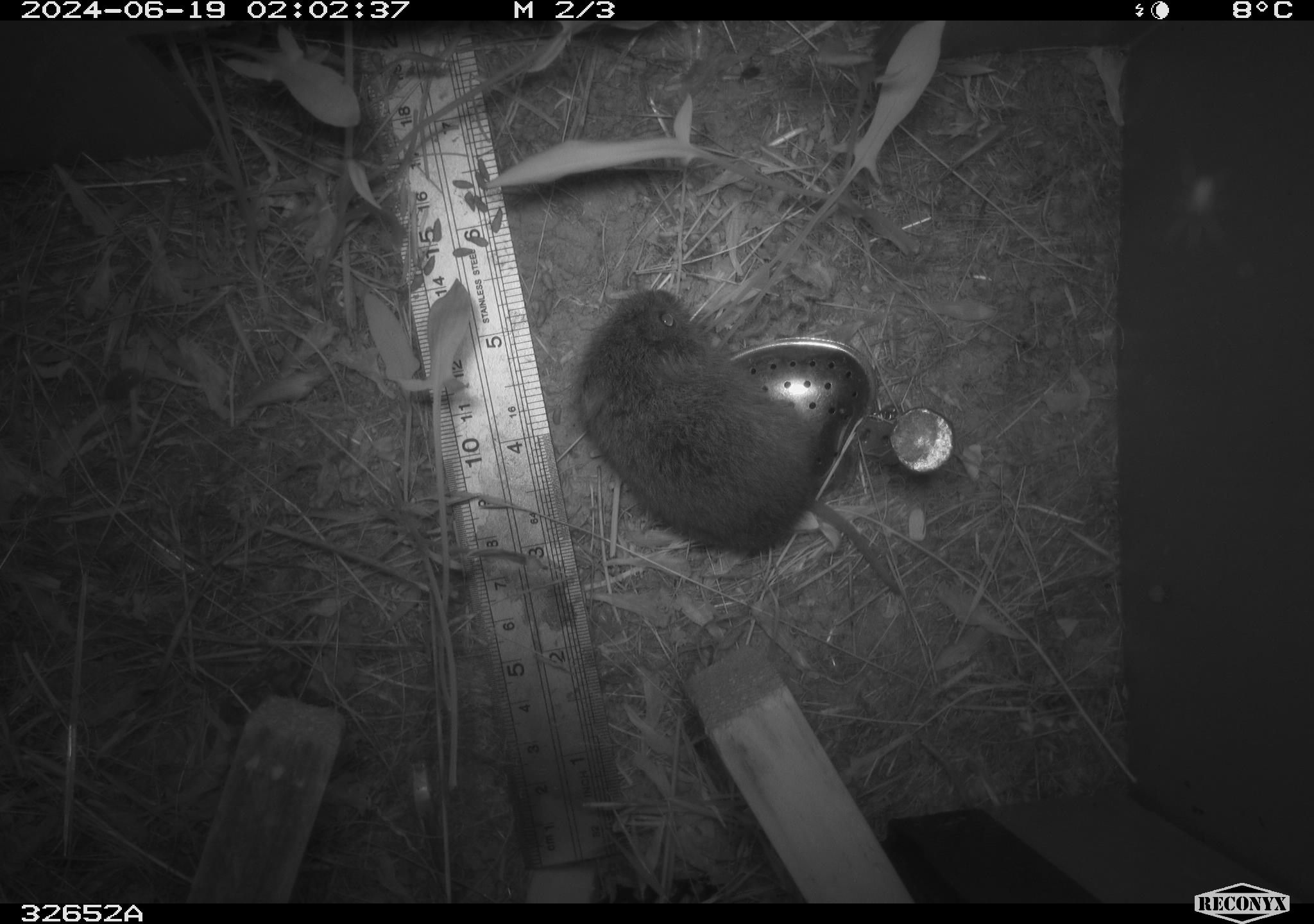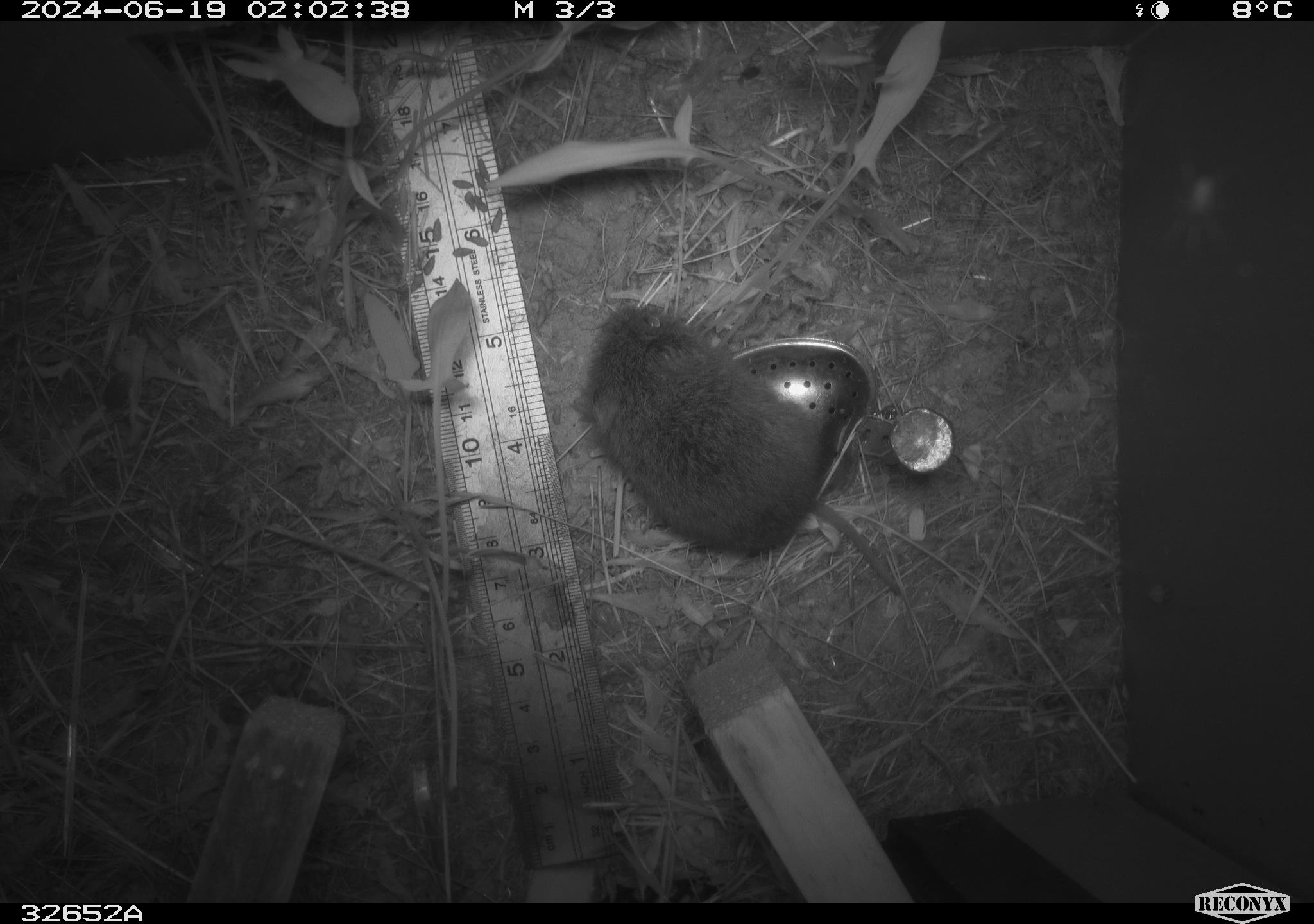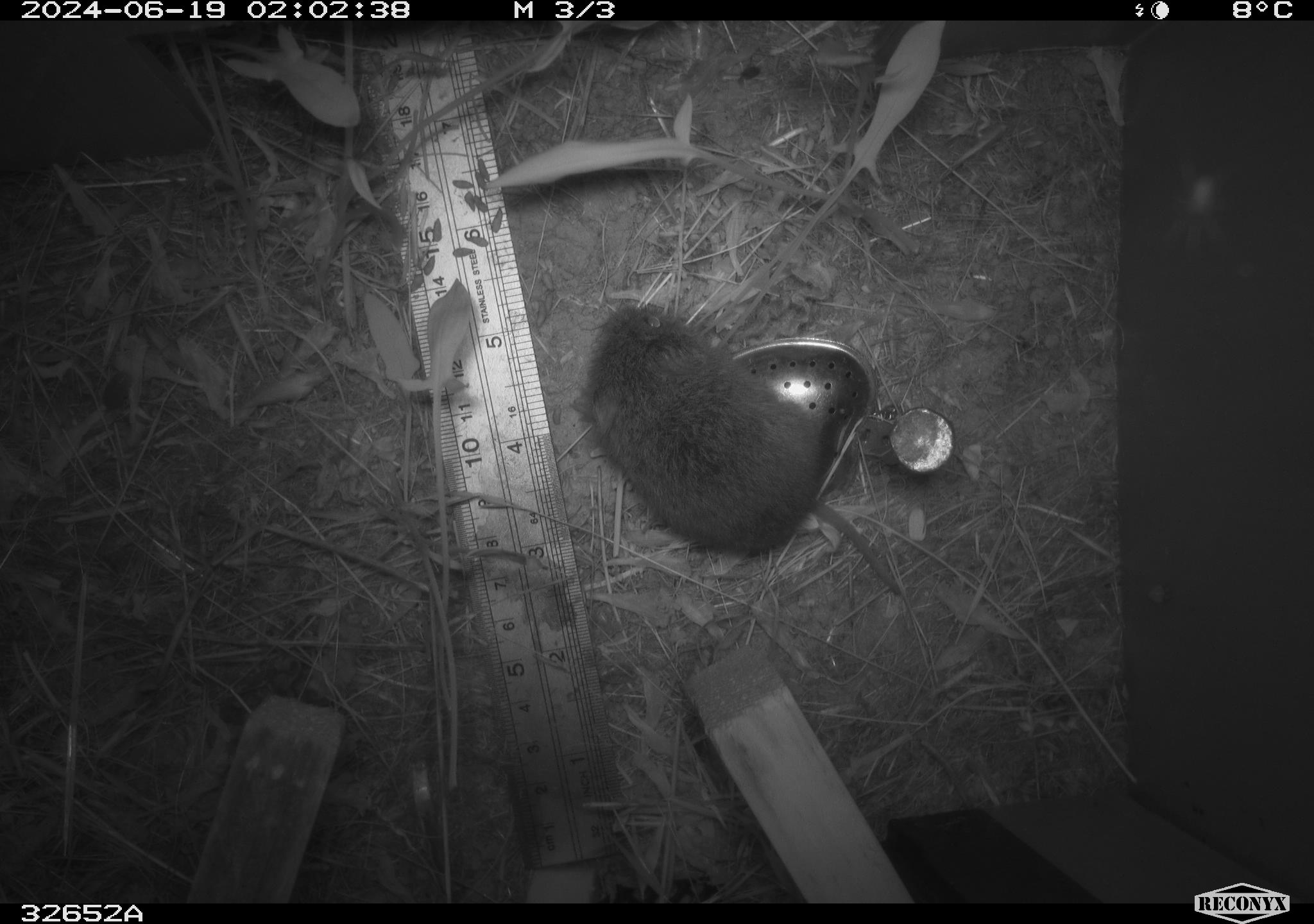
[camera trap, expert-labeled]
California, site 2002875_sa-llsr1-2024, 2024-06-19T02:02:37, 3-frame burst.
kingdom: Animalia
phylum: Chordata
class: Mammalia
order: Rodentia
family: Cricetidae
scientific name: Arvicolinae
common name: voles, lemmings, and muskrats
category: arvicolinae subfamily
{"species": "arvicolinae subfamily (voles, lemmings, and muskrats) (Arvicolinae)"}